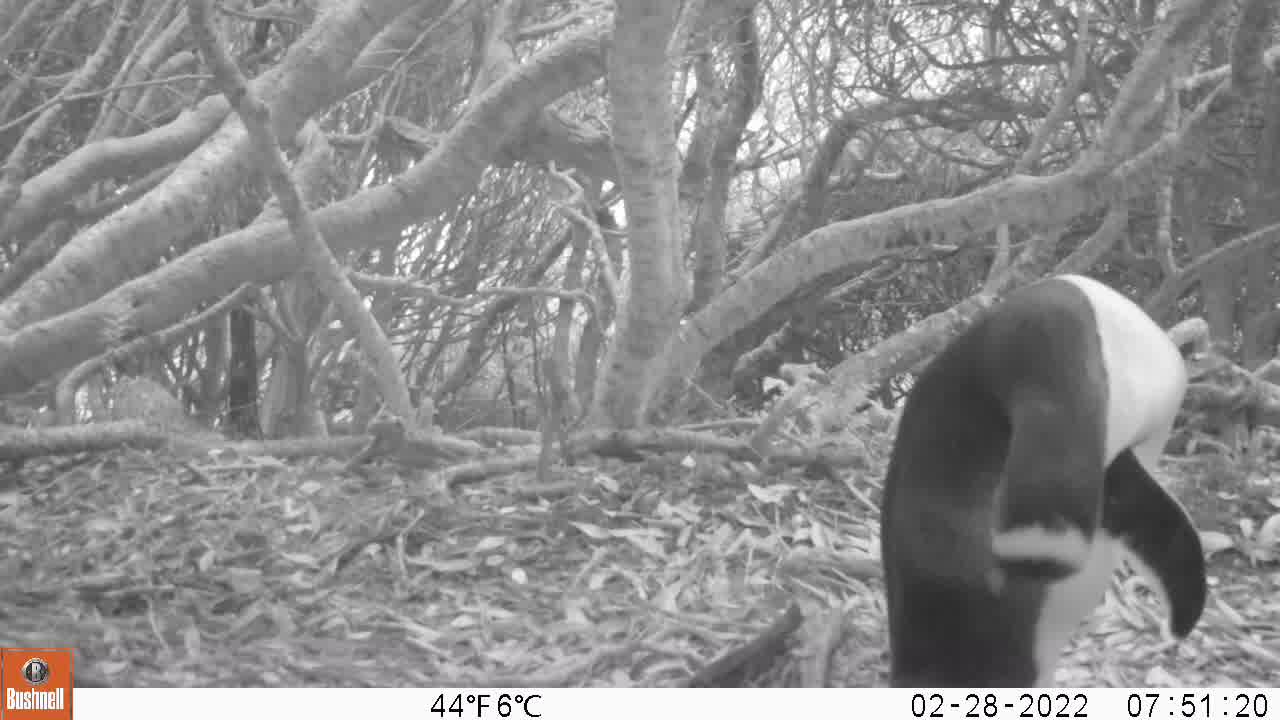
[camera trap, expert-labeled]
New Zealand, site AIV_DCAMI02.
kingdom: Animalia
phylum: Chordata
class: Aves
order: Sphenisciformes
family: Spheniscidae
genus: Megadyptes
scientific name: Megadyptes antipodes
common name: yellow-eyed penguin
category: yellow eyed penguin